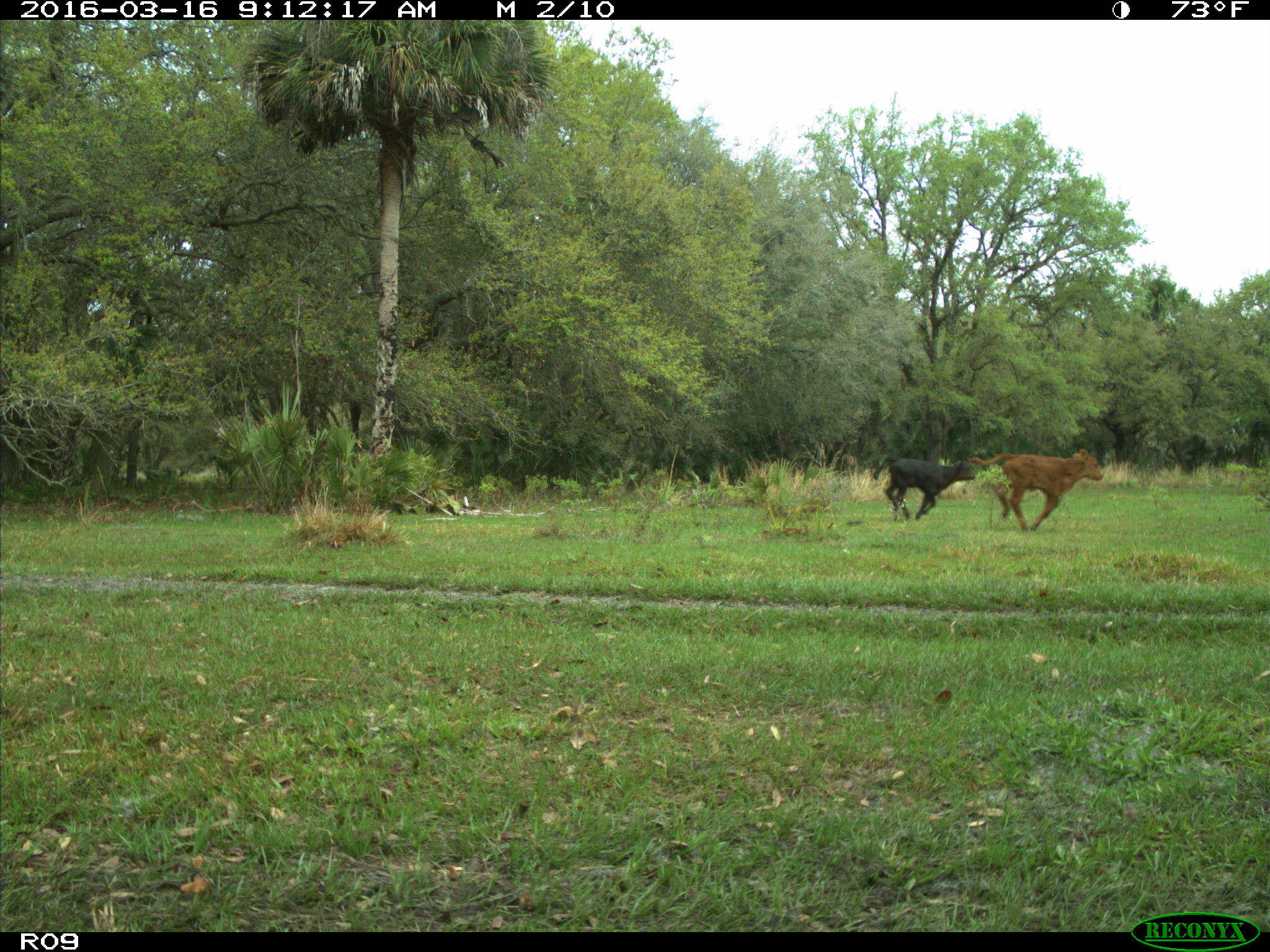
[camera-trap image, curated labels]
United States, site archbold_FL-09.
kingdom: Animalia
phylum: Chordata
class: Mammalia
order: Artiodactyla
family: Bovidae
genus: Bos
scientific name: Bos taurus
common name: domestic cow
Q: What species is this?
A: Bos taurus (domestic cow).